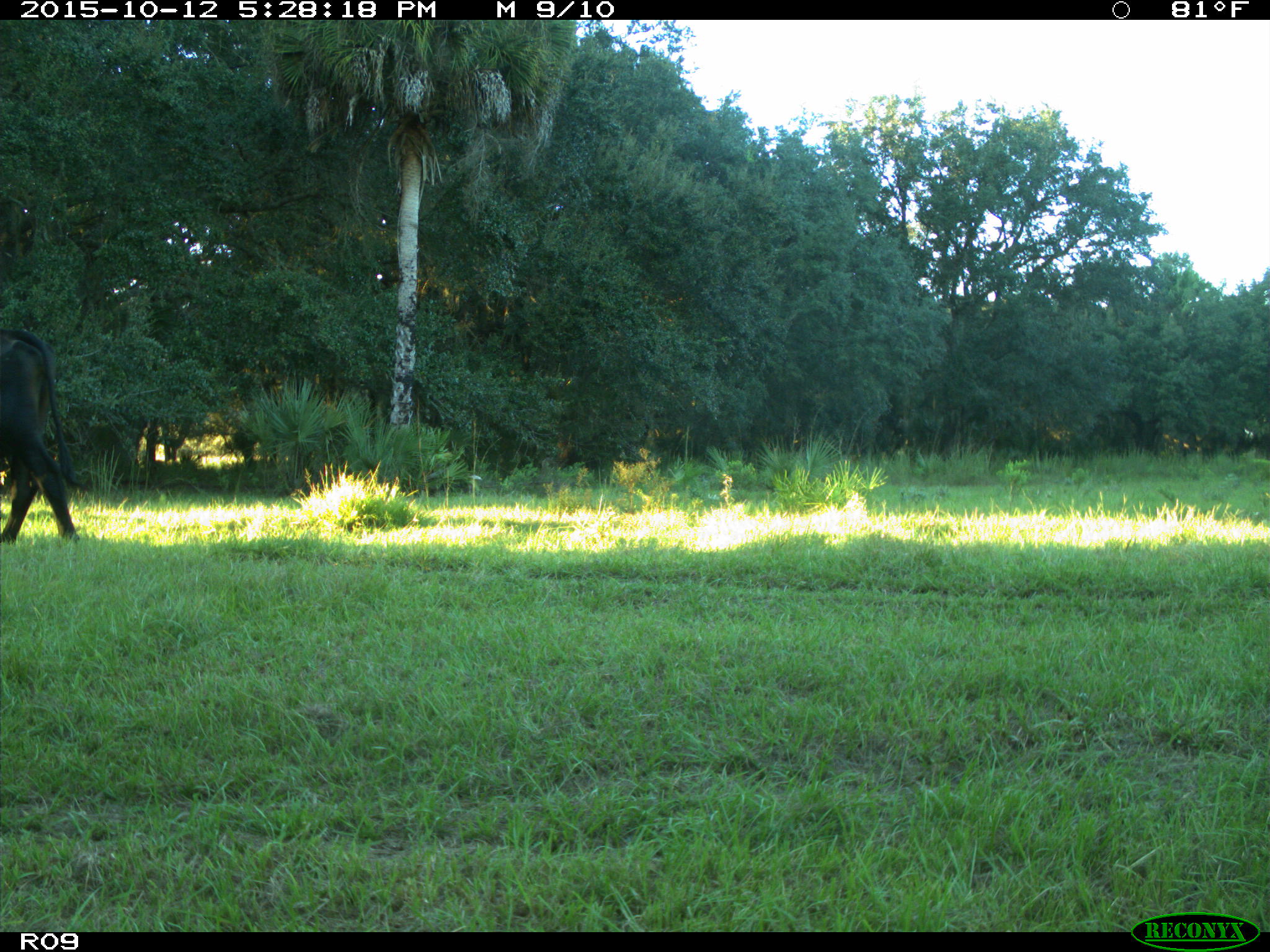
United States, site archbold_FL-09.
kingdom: Animalia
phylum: Chordata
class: Mammalia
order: Artiodactyla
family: Bovidae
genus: Bos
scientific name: Bos taurus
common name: domestic cow